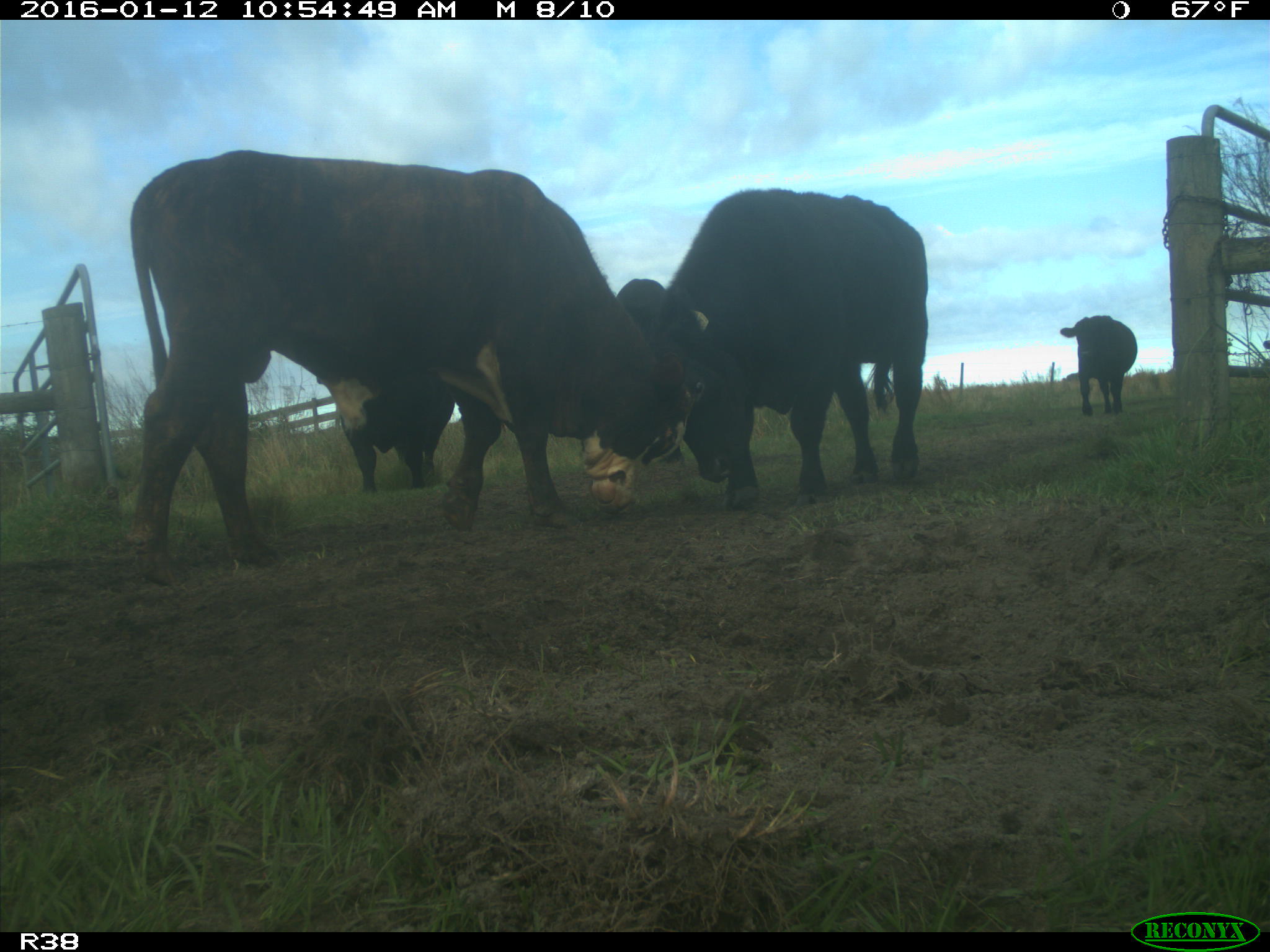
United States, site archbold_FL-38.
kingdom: Animalia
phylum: Chordata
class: Mammalia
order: Artiodactyla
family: Bovidae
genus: Bos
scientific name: Bos taurus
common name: domestic cow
Bos taurus (domestic cow).